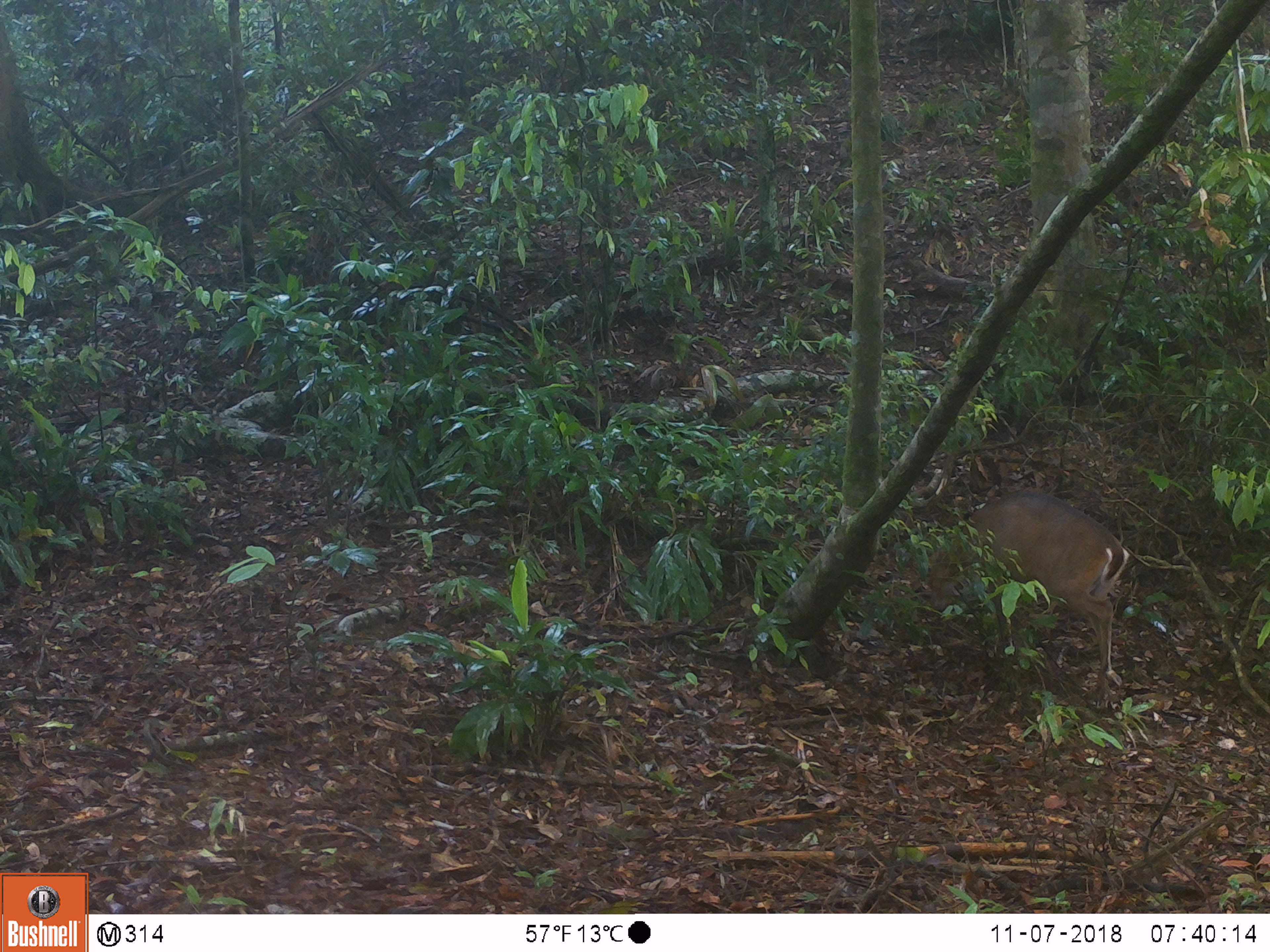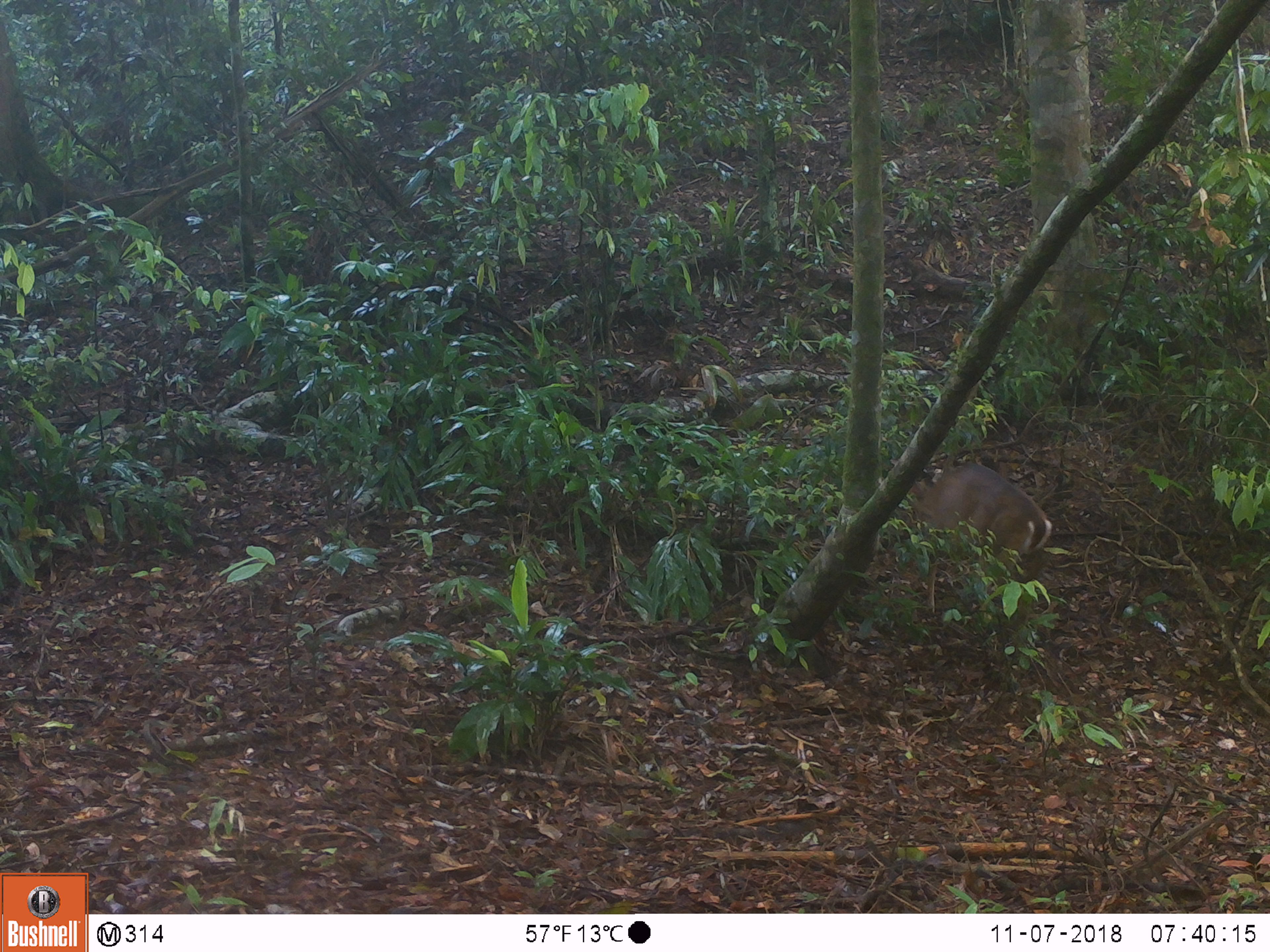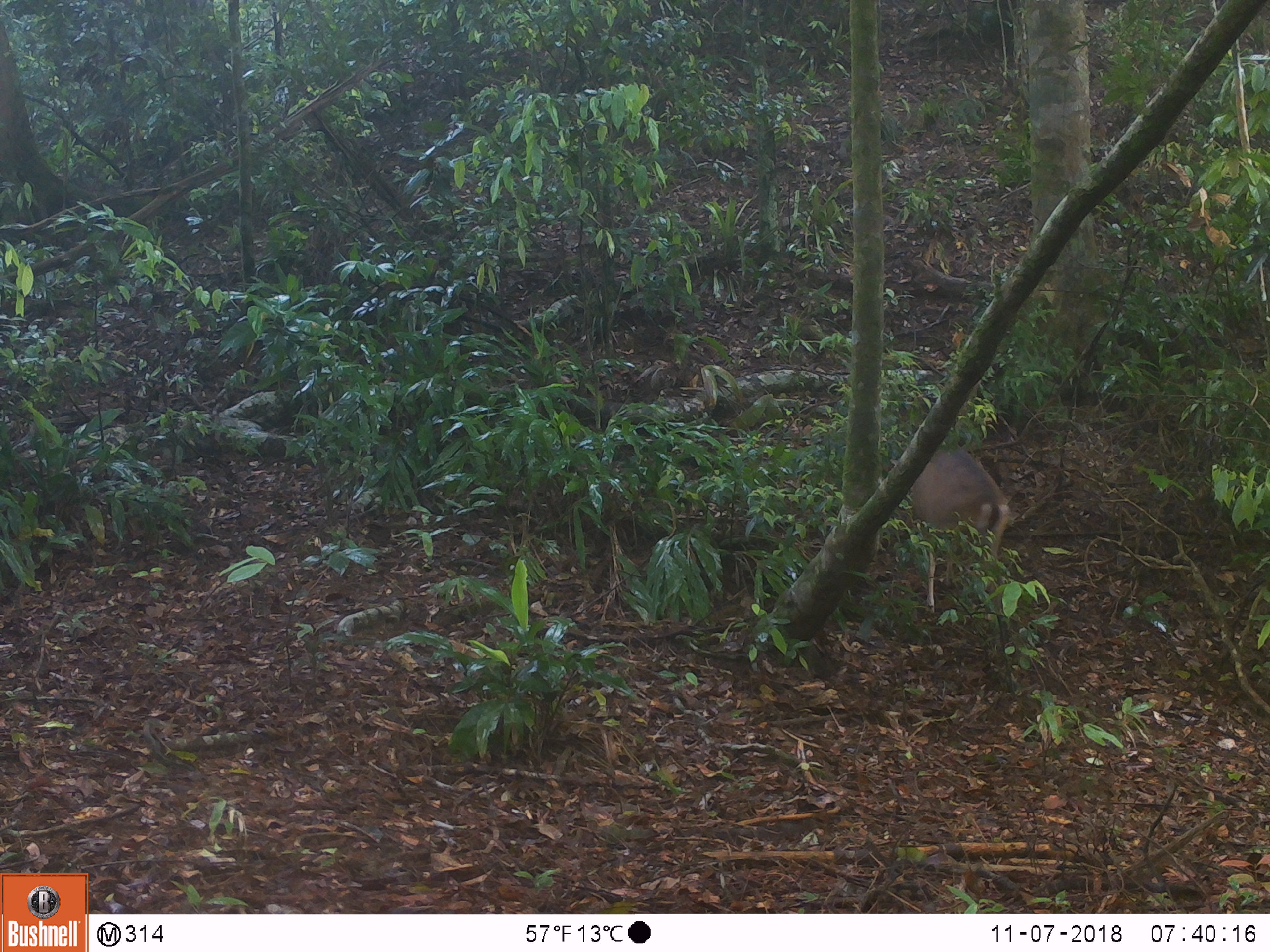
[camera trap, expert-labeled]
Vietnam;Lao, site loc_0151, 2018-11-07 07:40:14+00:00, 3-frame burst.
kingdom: Animalia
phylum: Chordata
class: Mammalia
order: Artiodactyla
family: Cervidae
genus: Muntiacus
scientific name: Muntiacus vuquangensis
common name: large-antlered muntjac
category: large antlered muntjac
Large antlered muntjac (large-antlered muntjac) (Muntiacus vuquangensis). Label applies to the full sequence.